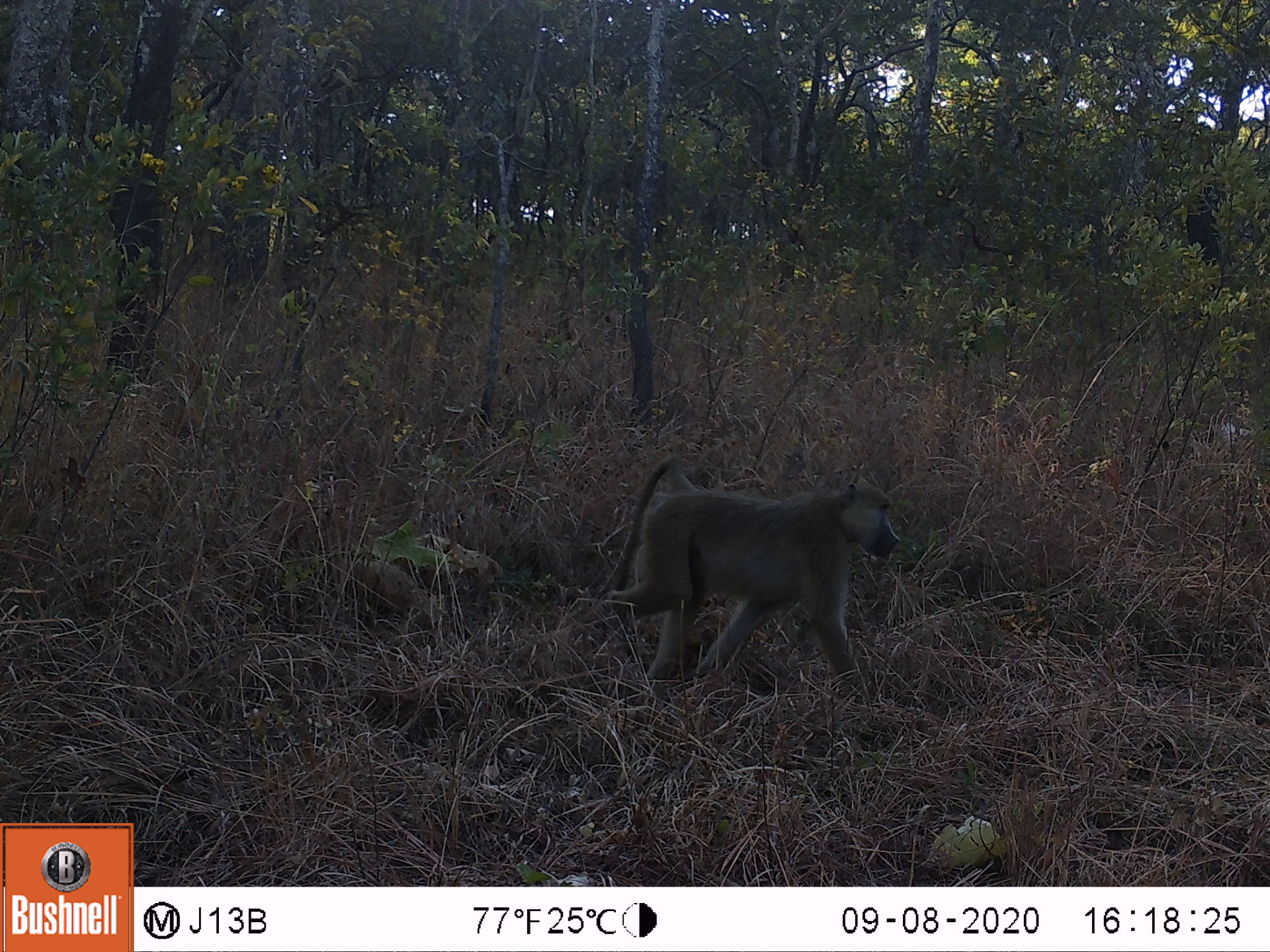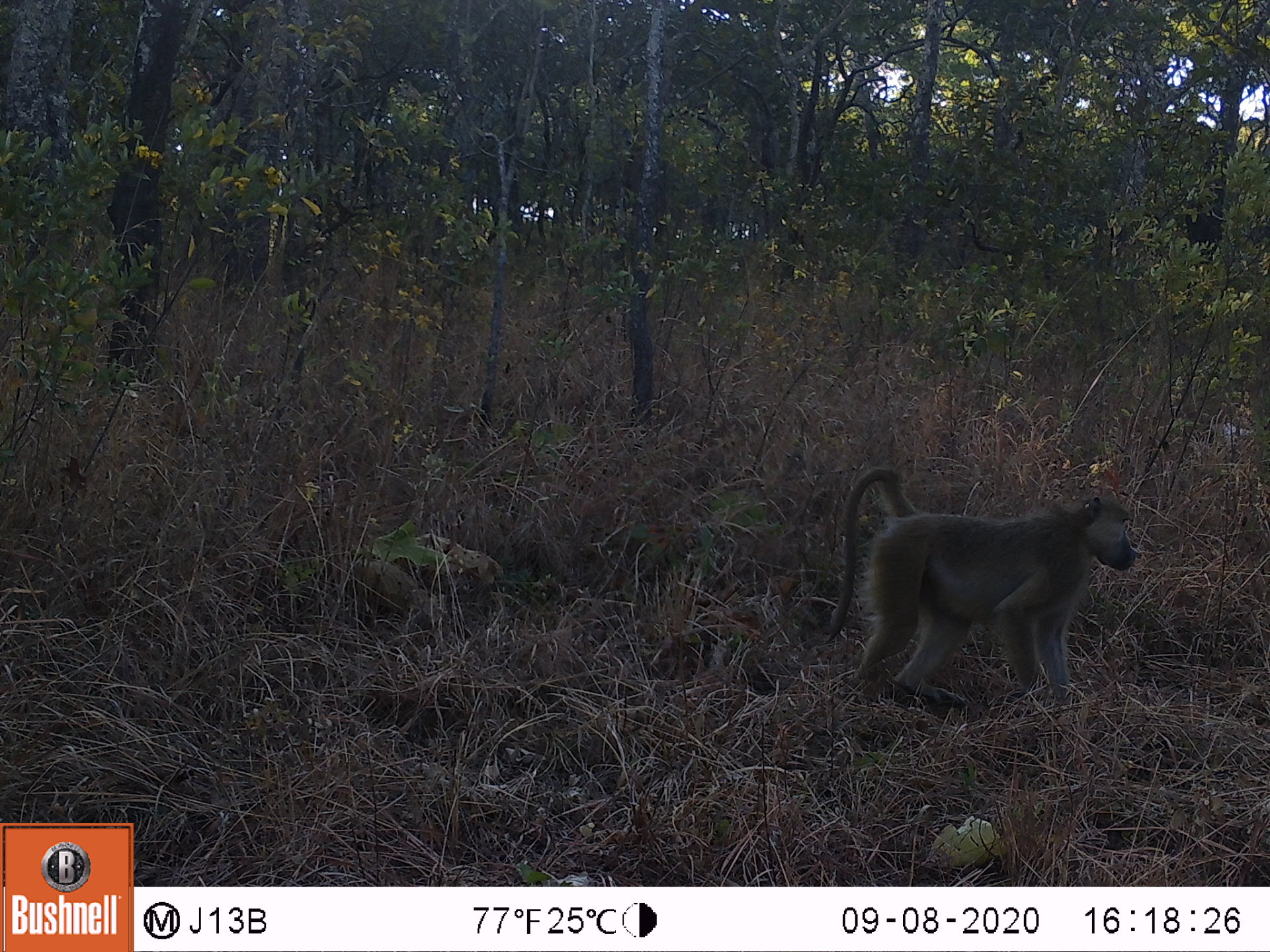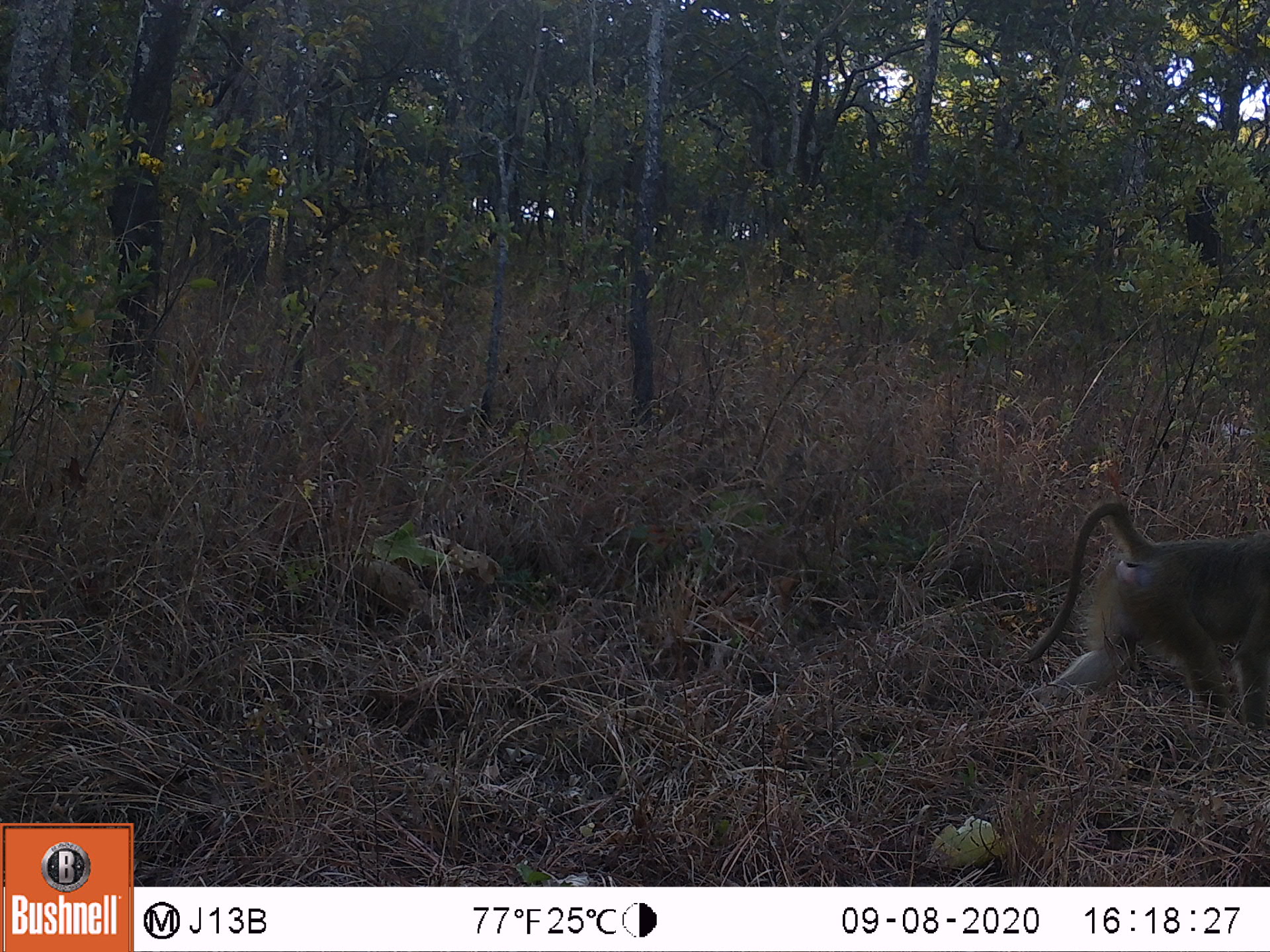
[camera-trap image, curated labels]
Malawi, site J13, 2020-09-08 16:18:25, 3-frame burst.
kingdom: Animalia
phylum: Chordata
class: Mammalia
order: Primates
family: Cercopithecidae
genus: Papio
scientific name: Papio cynocephalus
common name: yellow baboon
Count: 1.